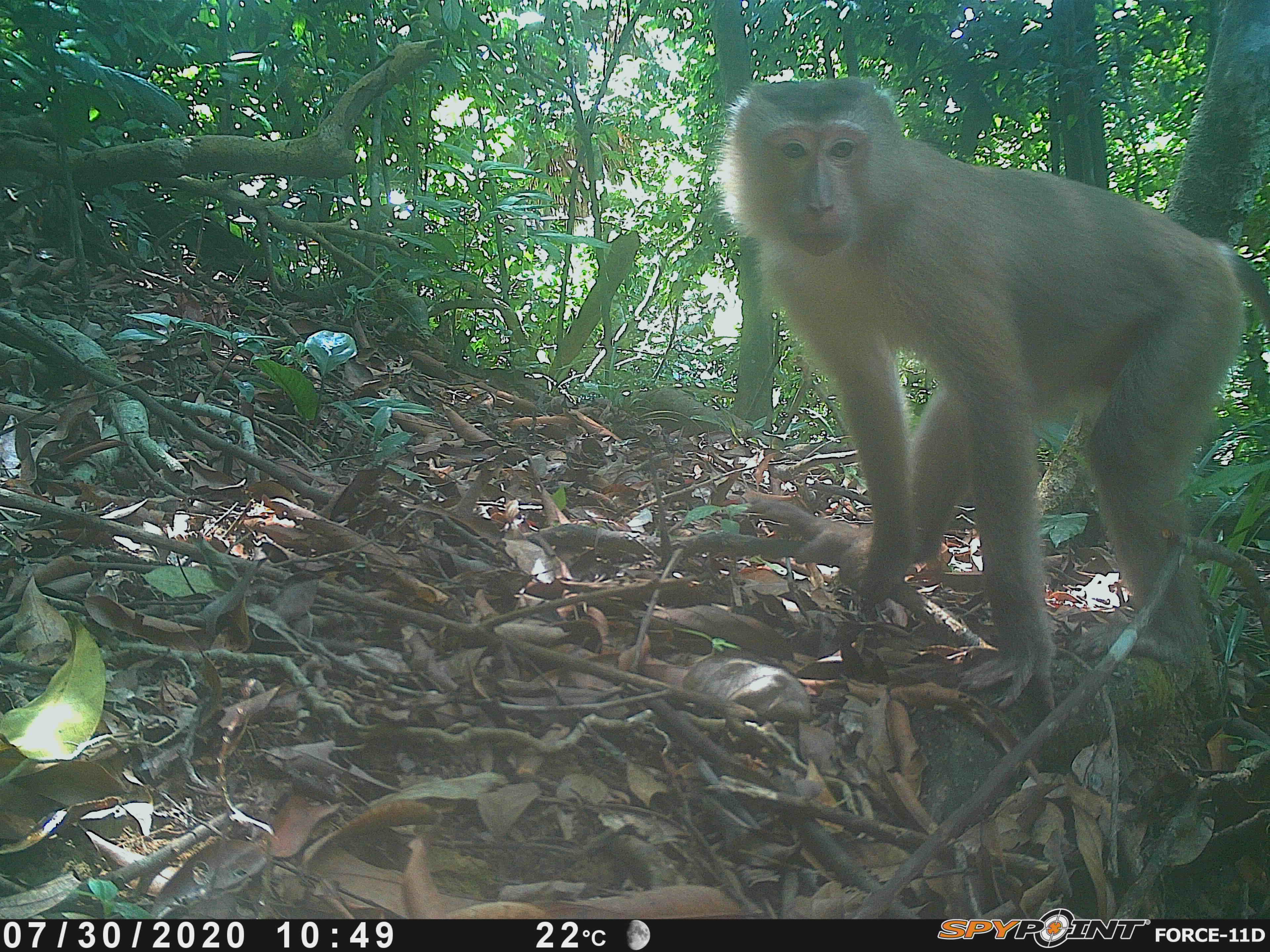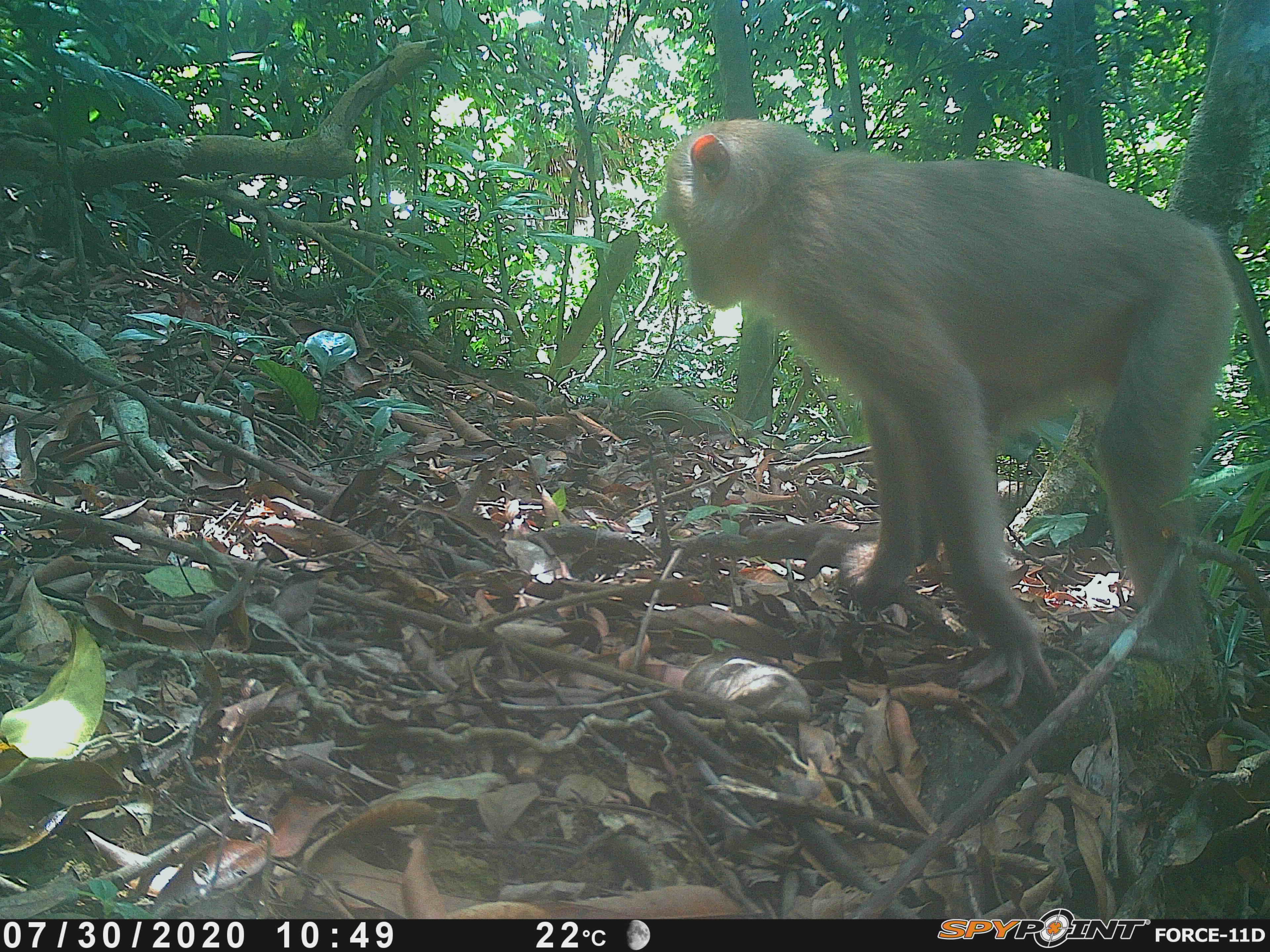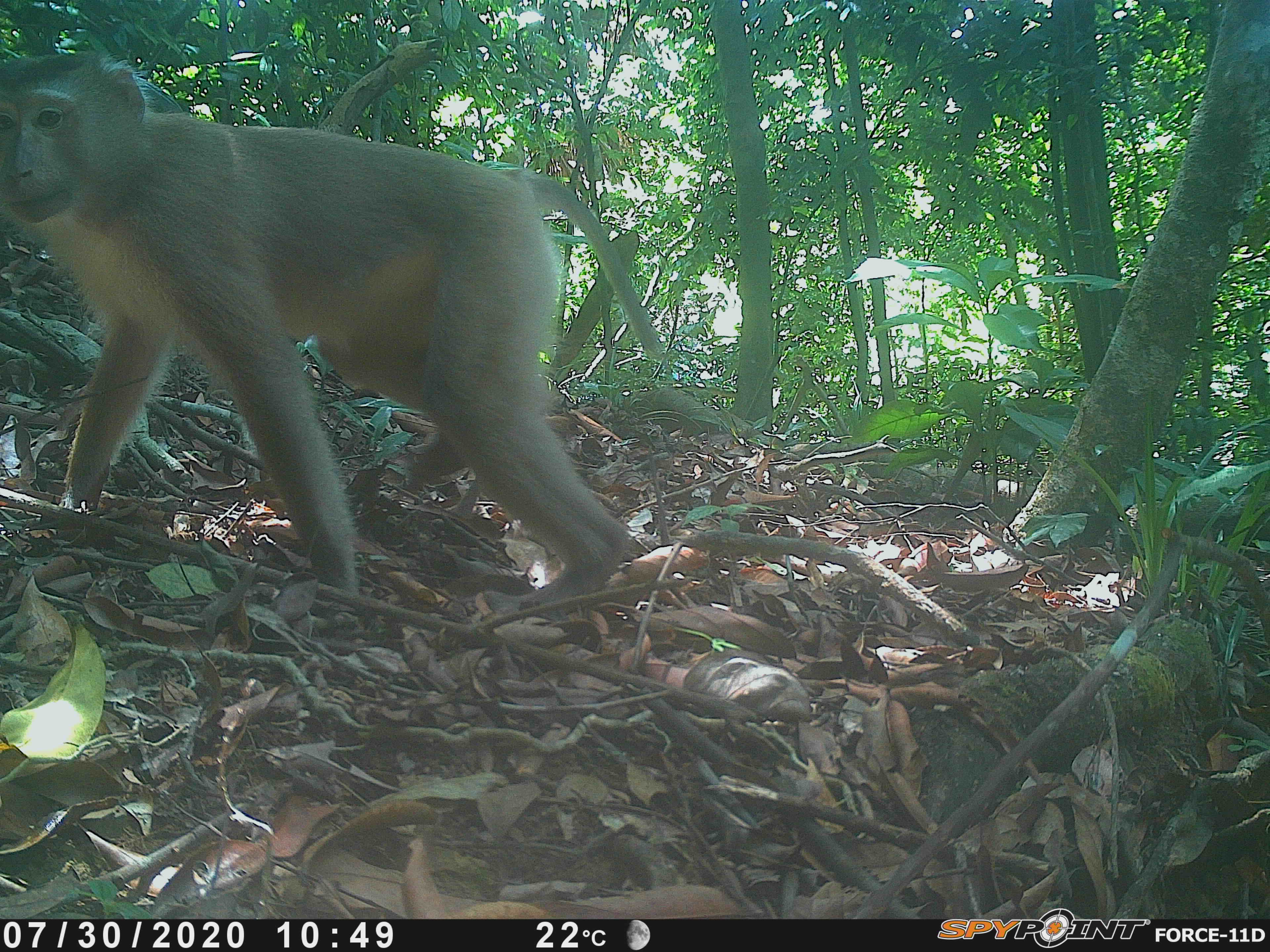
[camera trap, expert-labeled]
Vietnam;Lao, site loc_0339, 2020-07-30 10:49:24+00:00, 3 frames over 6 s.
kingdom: Animalia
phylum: Chordata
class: Mammalia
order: Primates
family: Cercopithecidae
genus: Macaca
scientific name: Macaca nemestrina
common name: pig-tailed macaque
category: pig tailed macaque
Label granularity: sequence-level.